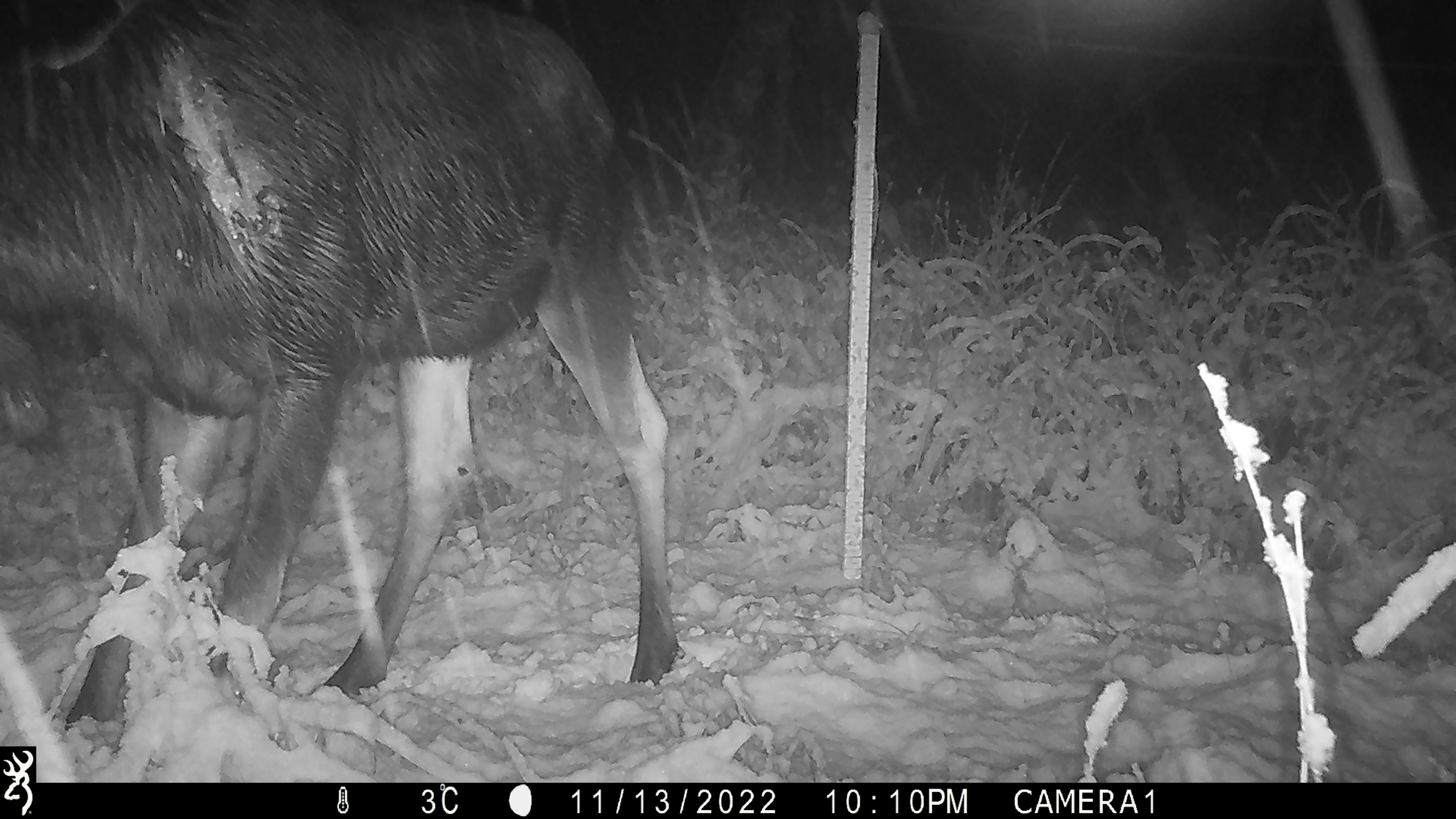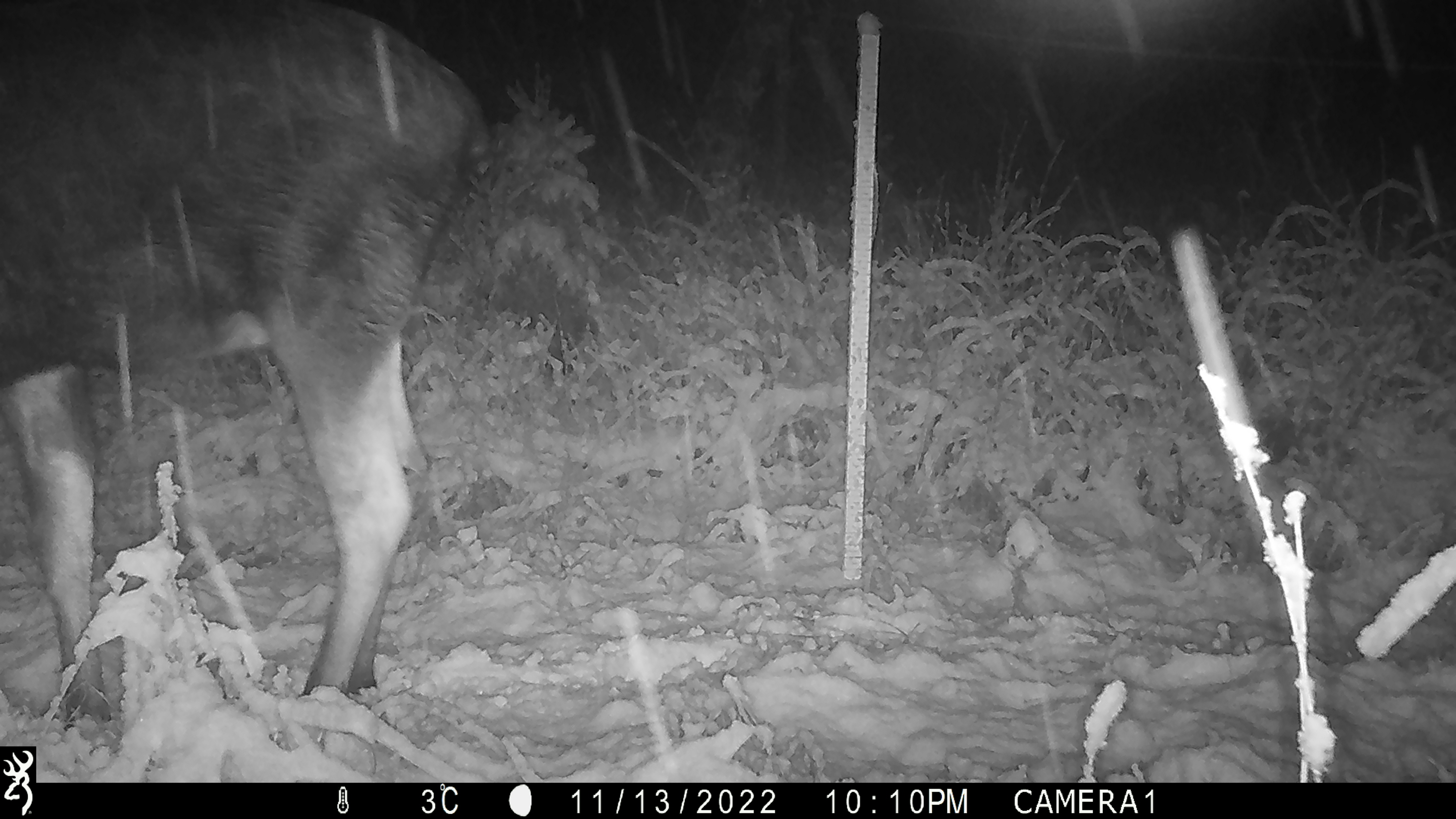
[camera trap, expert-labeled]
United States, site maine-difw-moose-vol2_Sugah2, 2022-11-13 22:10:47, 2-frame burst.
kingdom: Animalia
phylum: Chordata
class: Mammalia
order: Artiodactyla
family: Cervidae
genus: Alces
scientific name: Alces alces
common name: moose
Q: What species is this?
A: Moose (Alces alces).